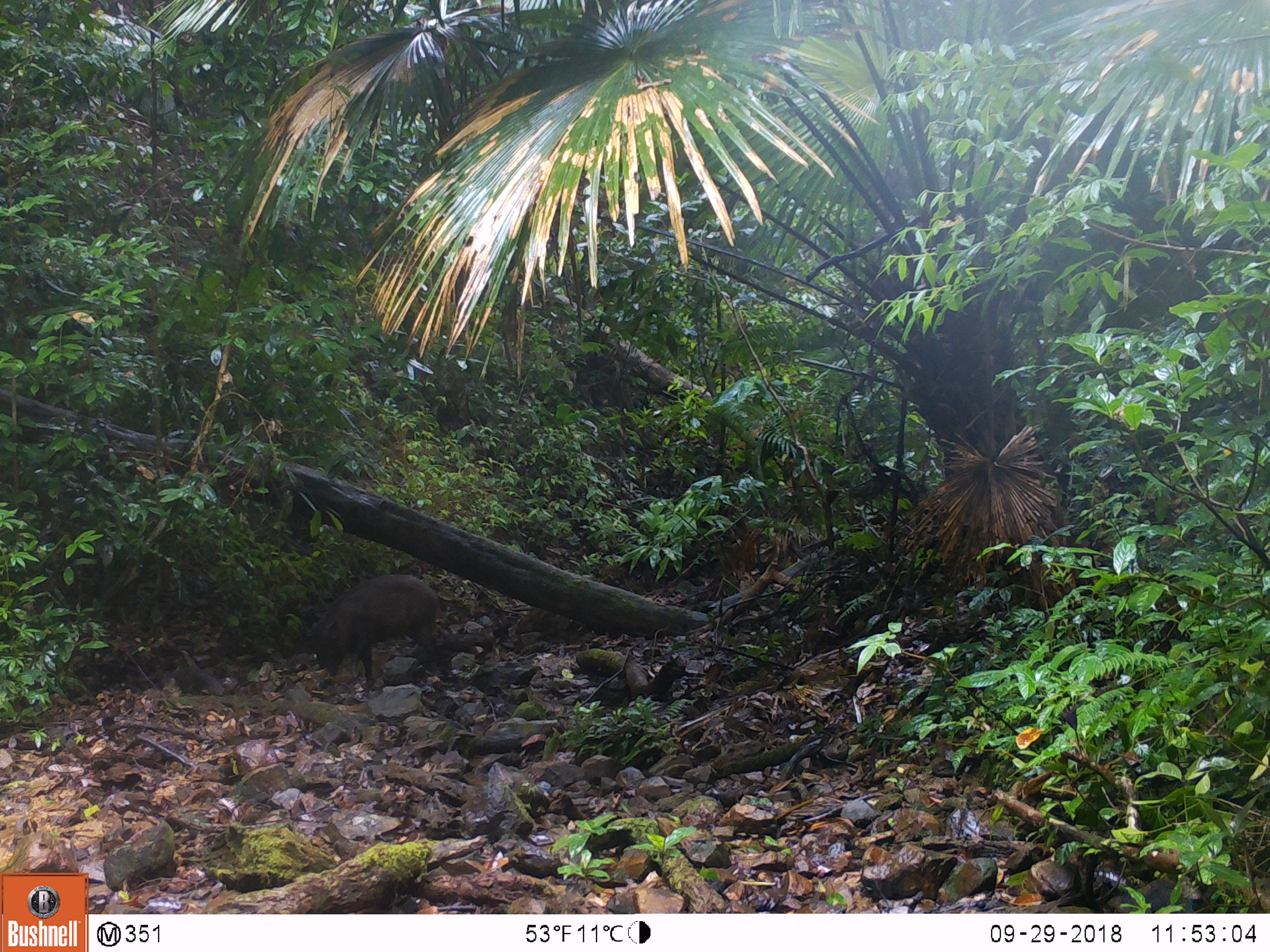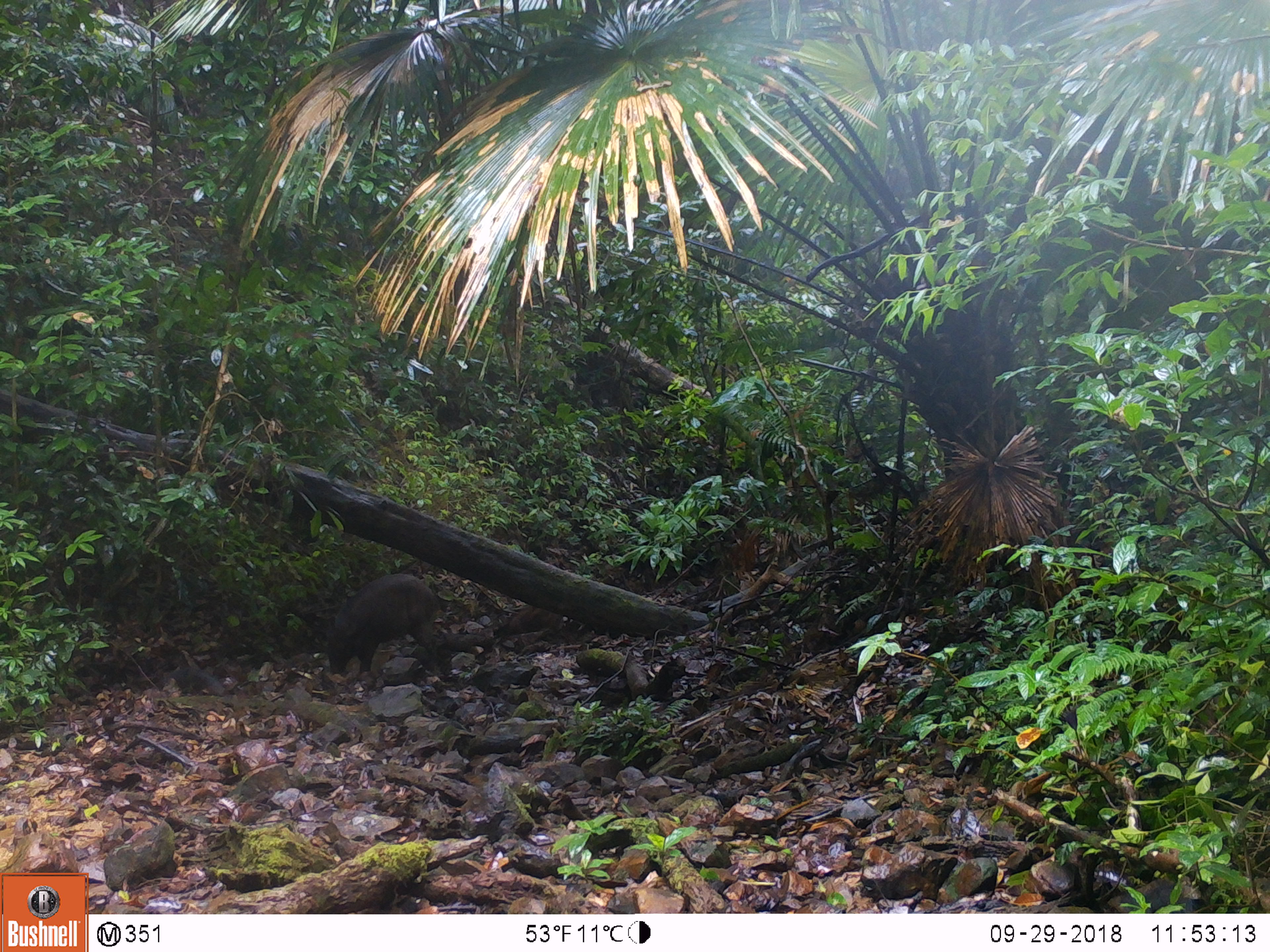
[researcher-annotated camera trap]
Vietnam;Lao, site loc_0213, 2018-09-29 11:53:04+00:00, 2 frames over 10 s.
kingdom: Animalia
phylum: Chordata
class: Mammalia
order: Artiodactyla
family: Suidae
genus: Sus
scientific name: Sus scrofa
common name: eurasian wild pig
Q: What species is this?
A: Eurasian wild pig (Sus scrofa).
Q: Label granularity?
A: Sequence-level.